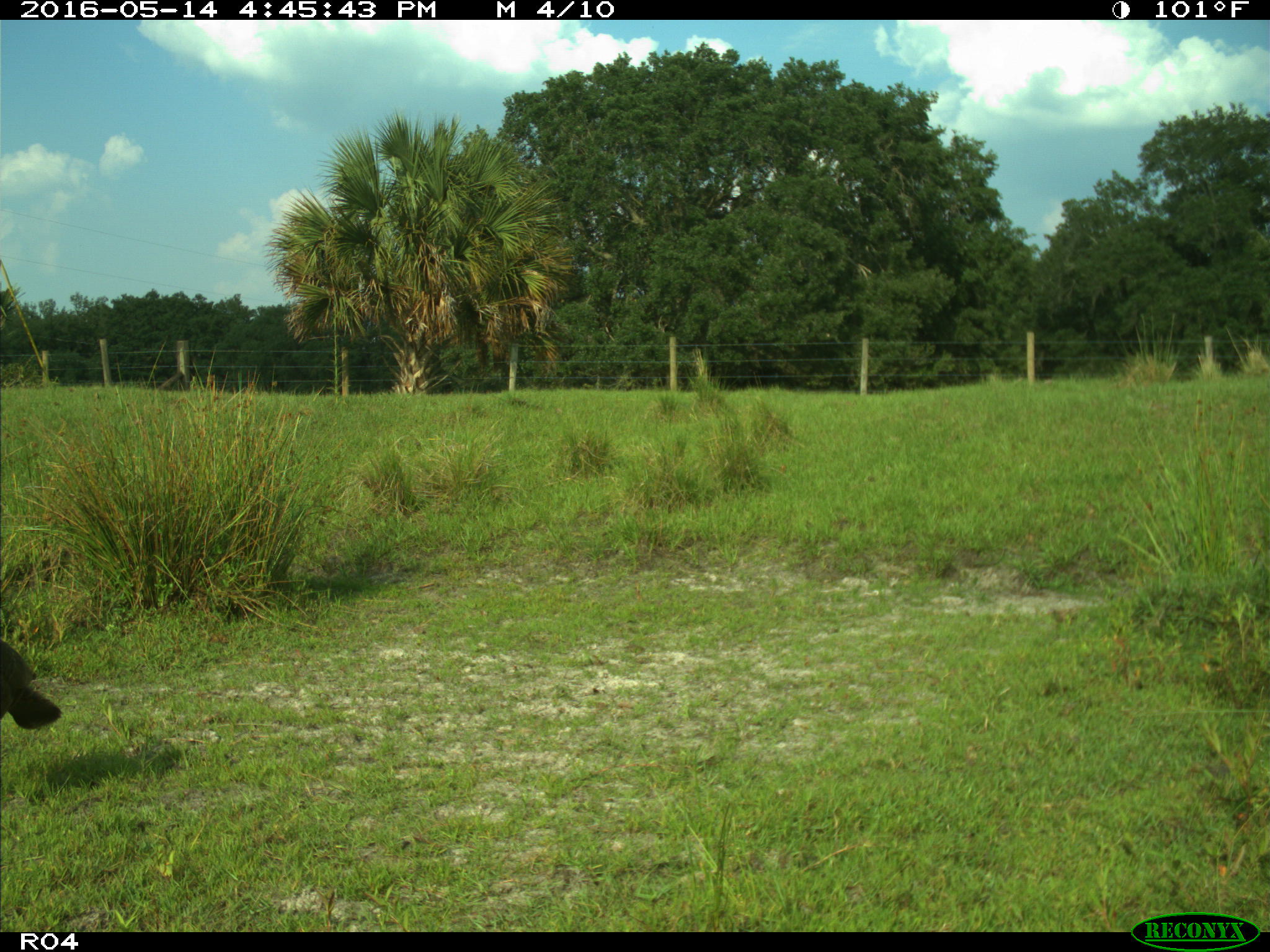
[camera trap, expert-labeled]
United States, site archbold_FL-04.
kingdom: Animalia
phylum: Chordata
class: Aves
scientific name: Aves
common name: birds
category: unidentified bird